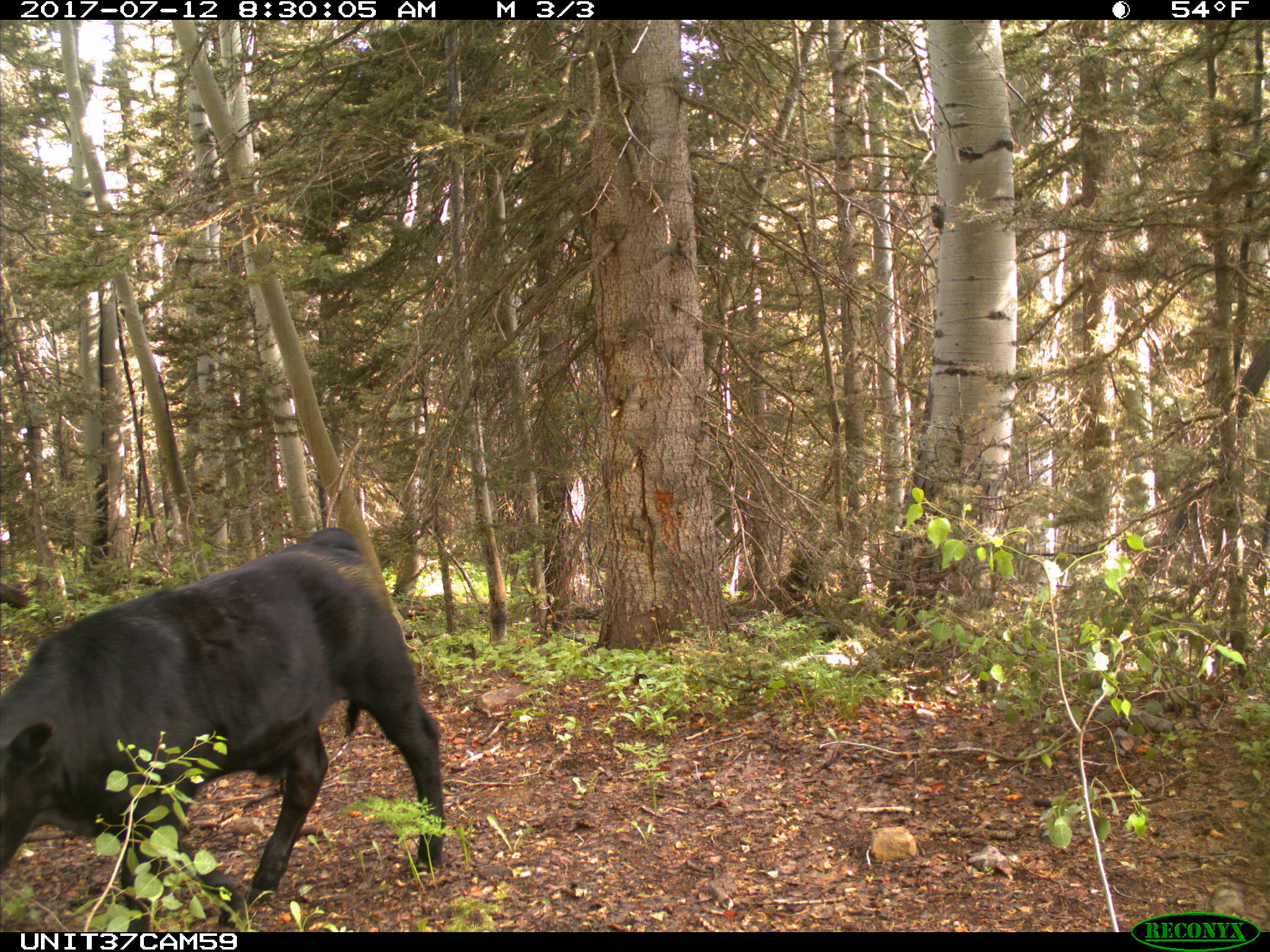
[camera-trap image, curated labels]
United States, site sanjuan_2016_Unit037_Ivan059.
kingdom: Animalia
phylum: Chordata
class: Mammalia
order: Artiodactyla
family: Bovidae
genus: Bos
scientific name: Bos taurus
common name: domestic cow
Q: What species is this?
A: Bos taurus (domestic cow).